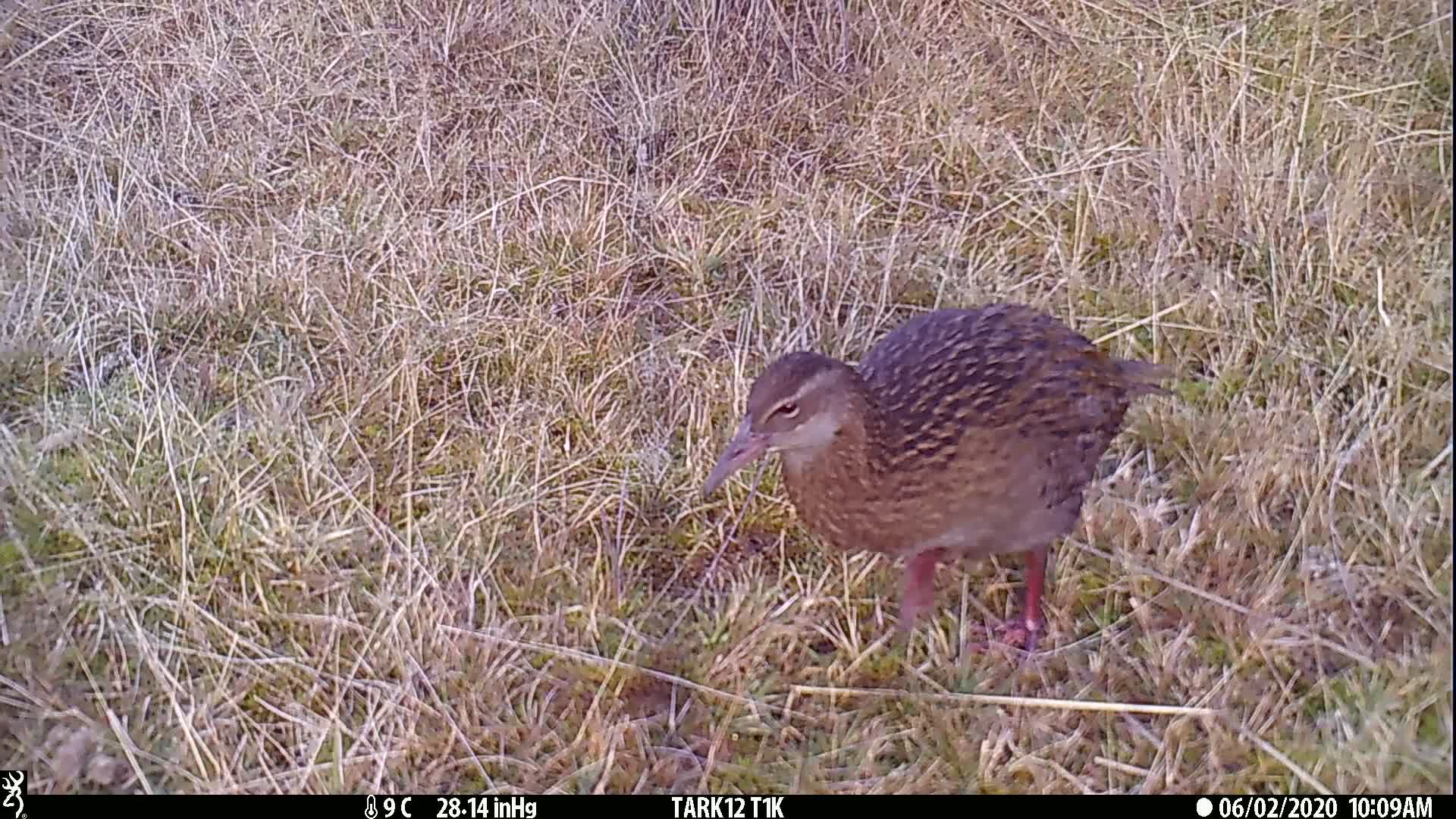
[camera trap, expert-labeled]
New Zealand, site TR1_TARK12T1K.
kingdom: Animalia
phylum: Chordata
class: Aves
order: Gruiformes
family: Rallidae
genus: Gallirallus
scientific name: Gallirallus australis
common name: weka